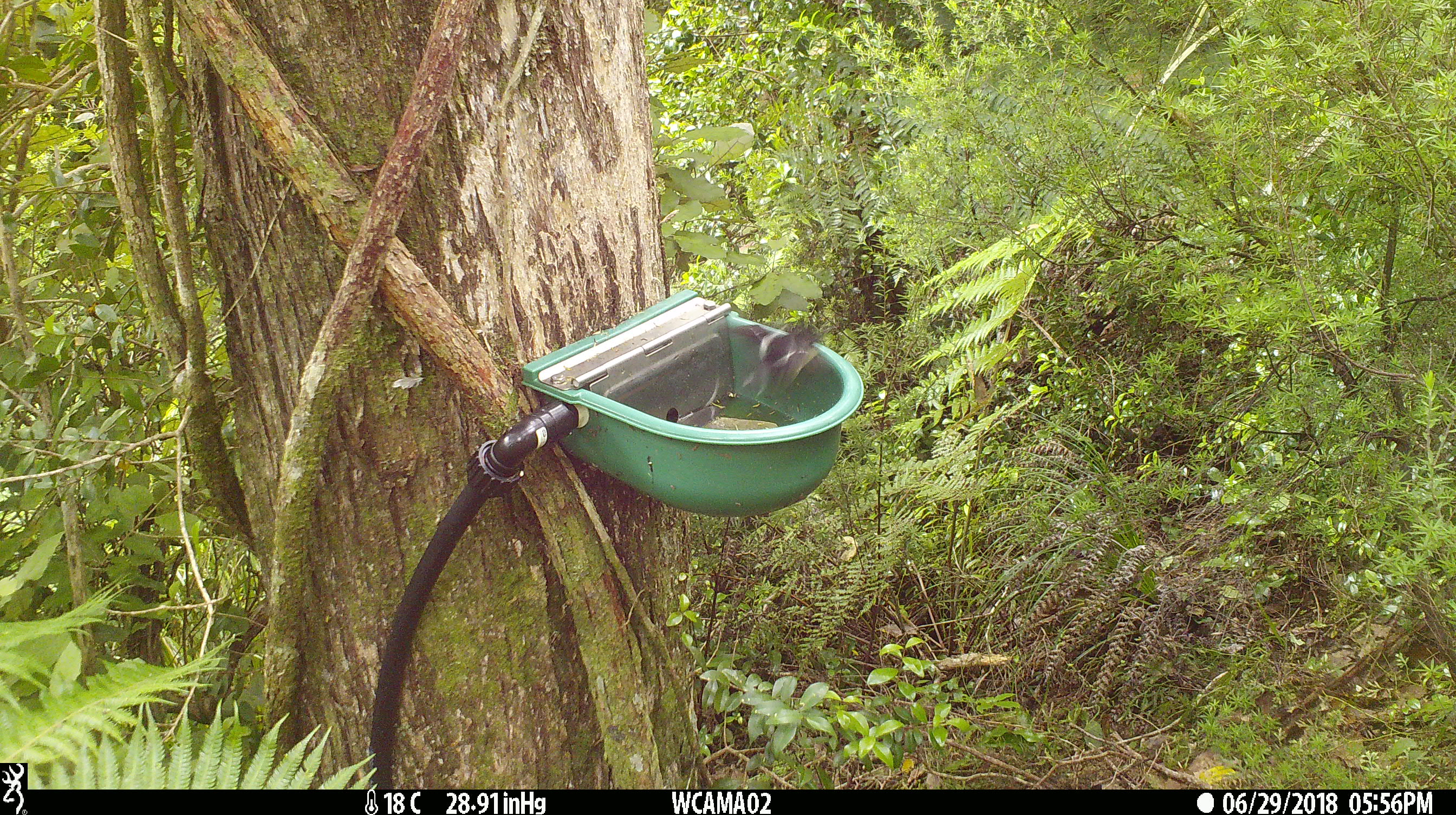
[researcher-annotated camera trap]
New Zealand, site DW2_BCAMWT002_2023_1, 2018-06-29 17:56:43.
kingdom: Animalia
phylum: Chordata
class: Aves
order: Passeriformes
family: Petroicidae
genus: Petroica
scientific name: Petroica macrocephala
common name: tomtit